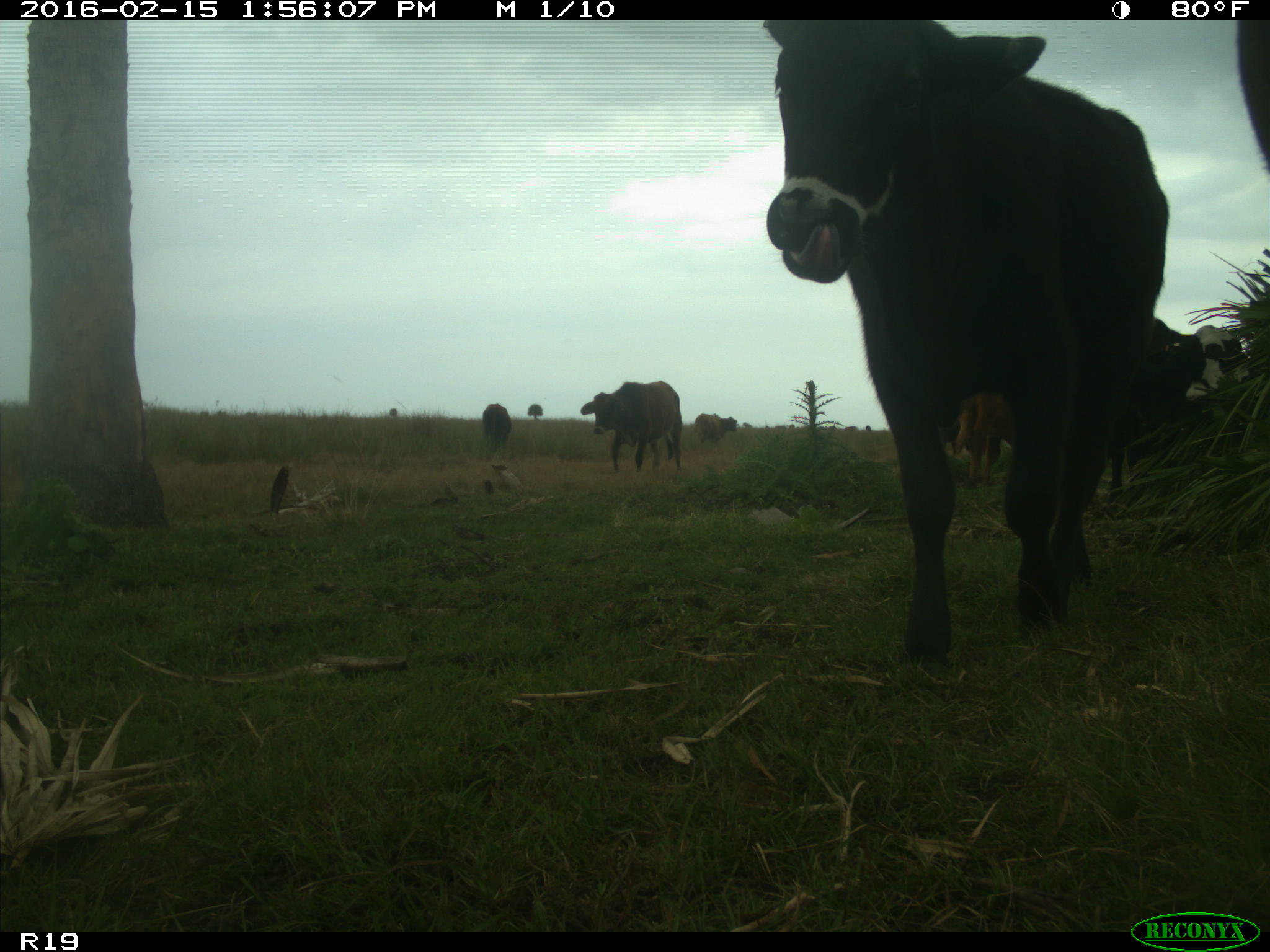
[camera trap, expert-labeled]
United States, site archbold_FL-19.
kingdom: Animalia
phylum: Chordata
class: Mammalia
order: Artiodactyla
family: Bovidae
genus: Bos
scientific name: Bos taurus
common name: domestic cow